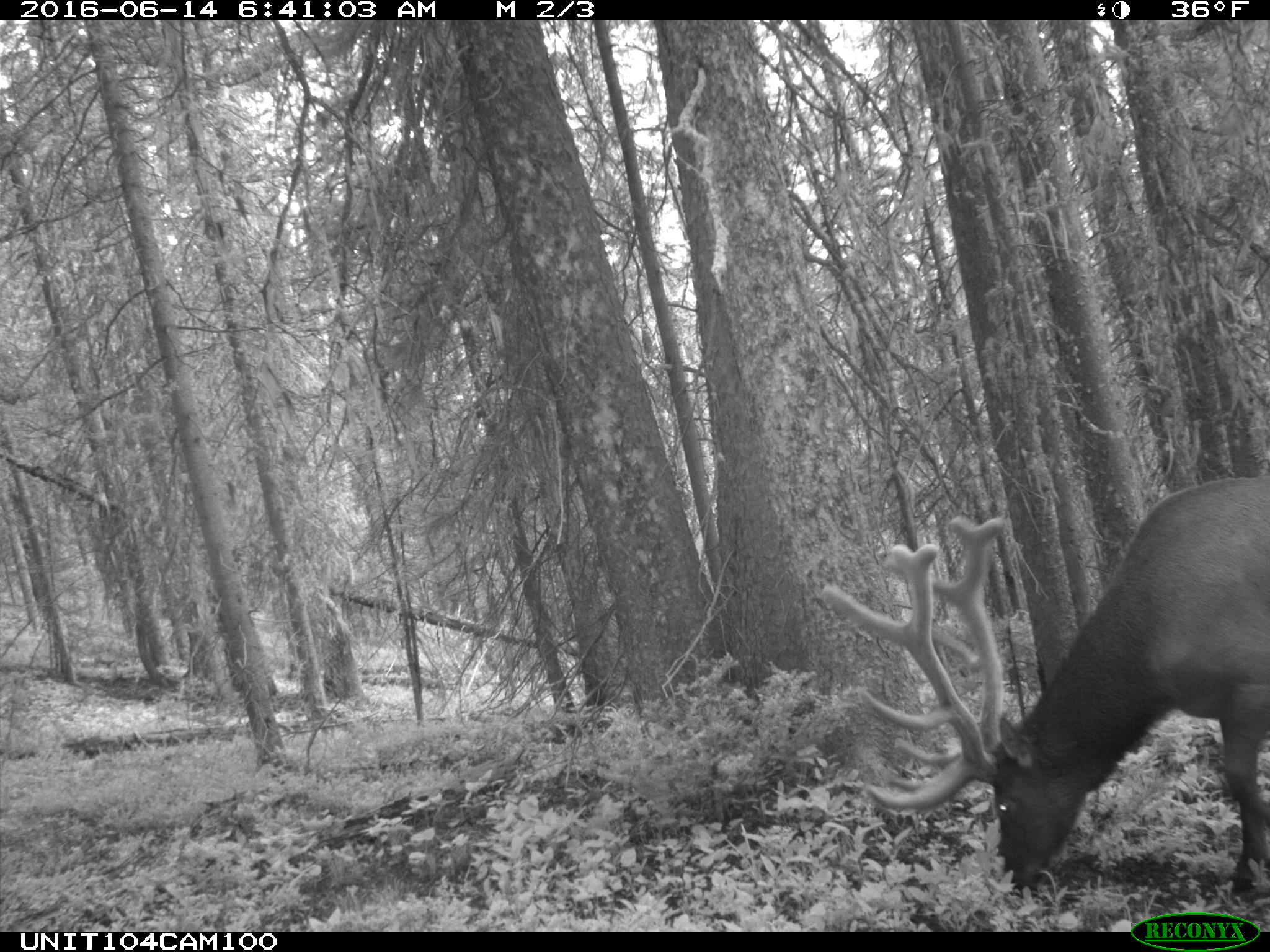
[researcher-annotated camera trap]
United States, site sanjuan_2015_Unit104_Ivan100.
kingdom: Animalia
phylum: Chordata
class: Mammalia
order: Artiodactyla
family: Cervidae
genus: Cervus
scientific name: Cervus elaphus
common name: red deer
Cervus elaphus (red deer).